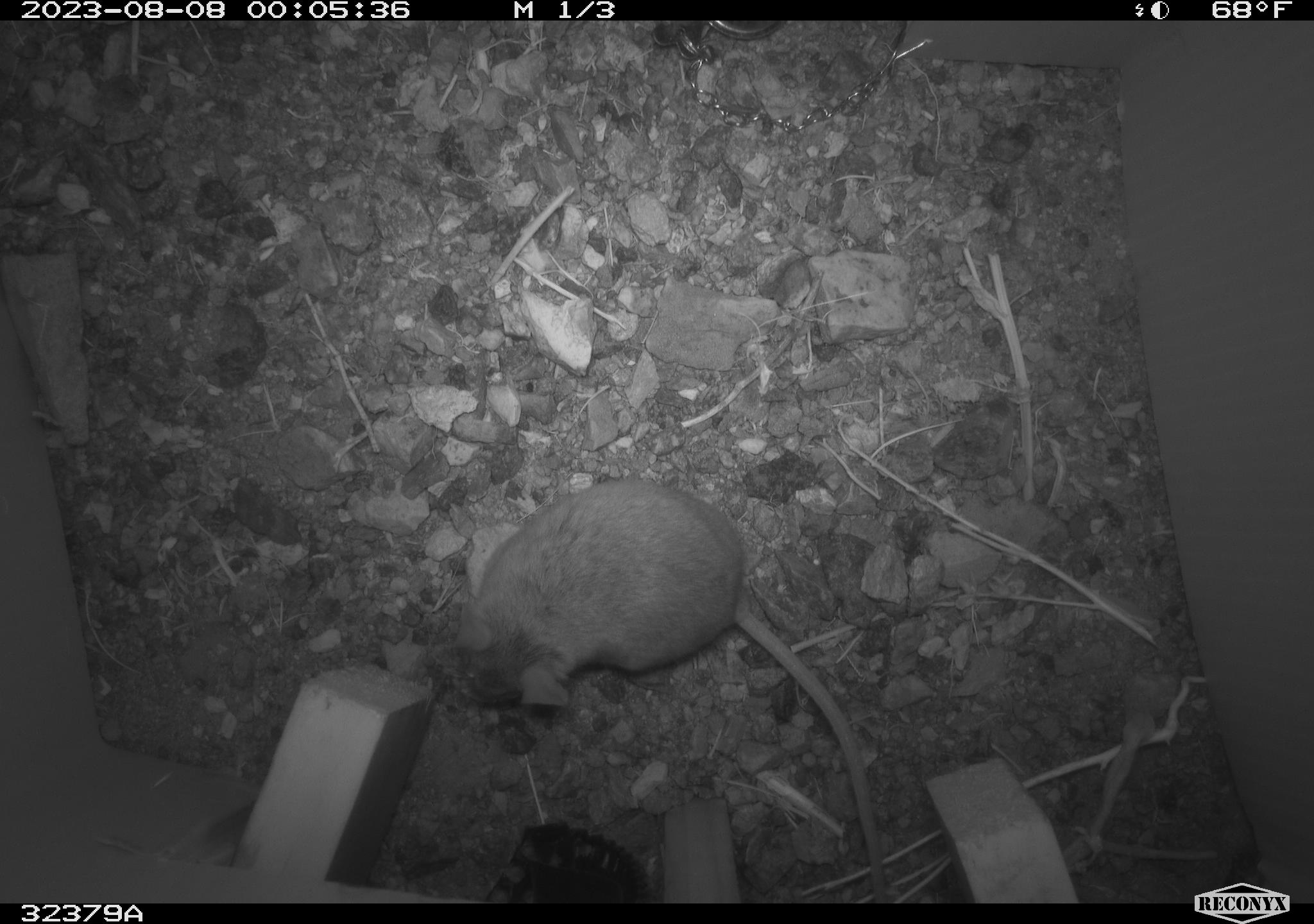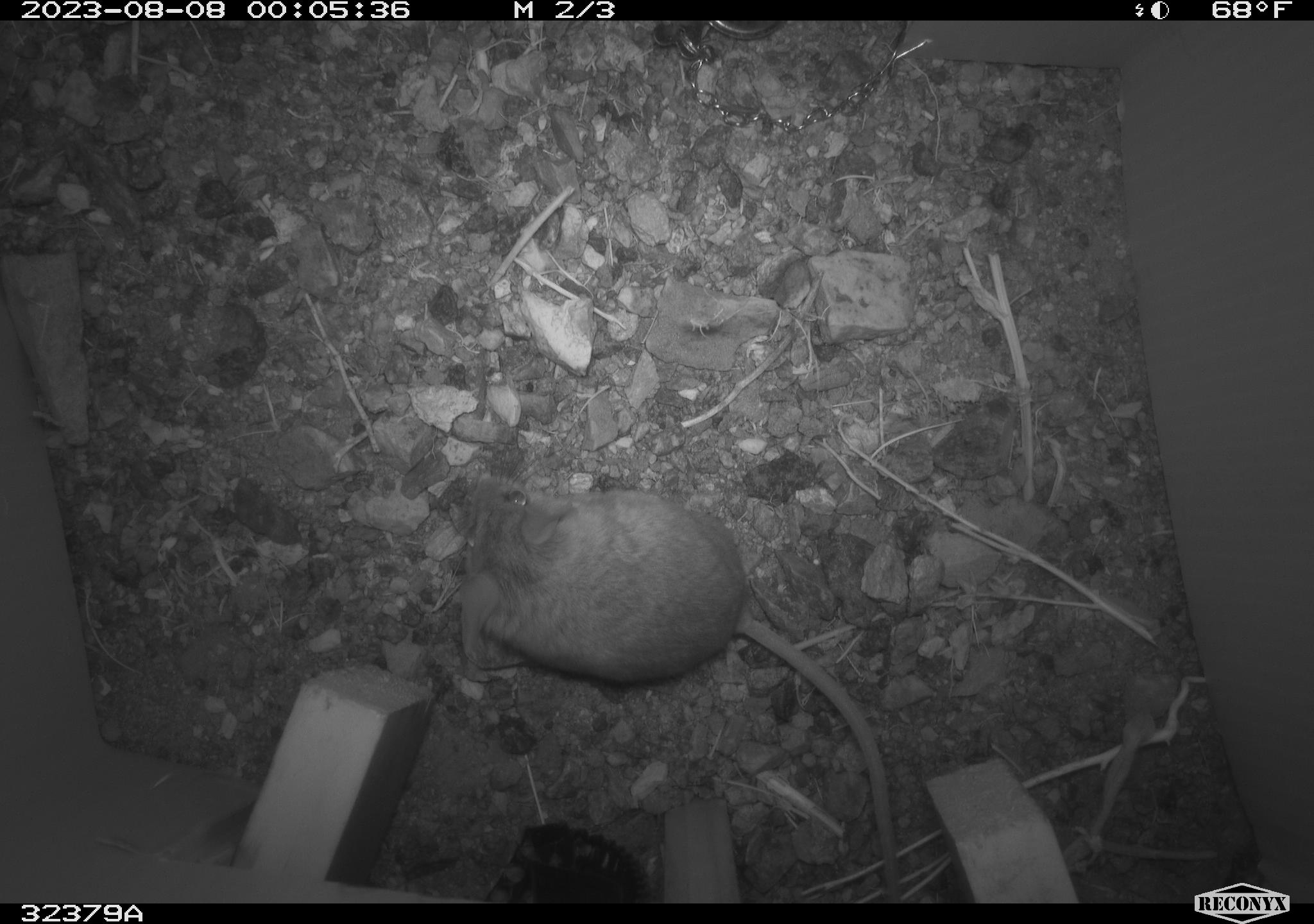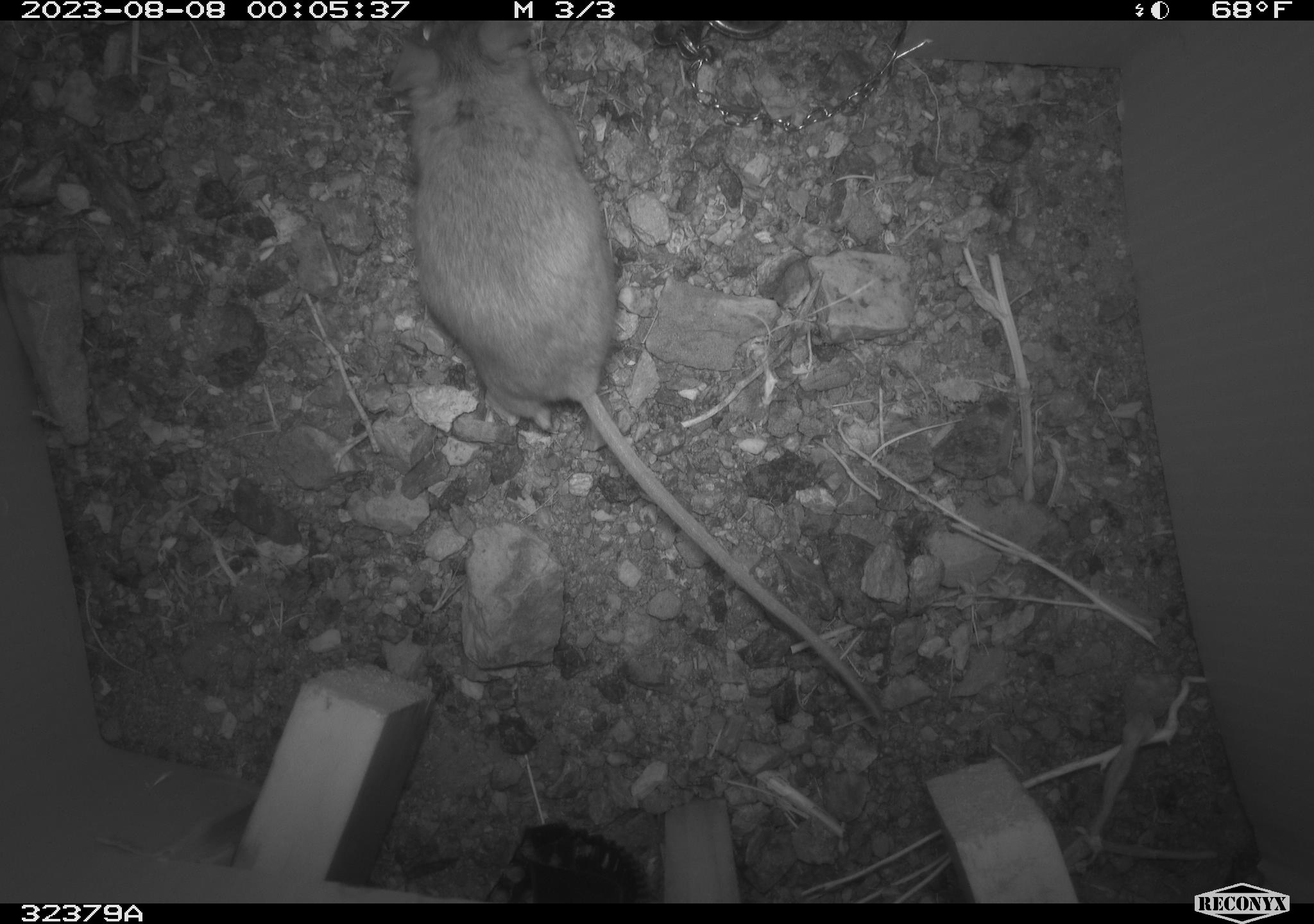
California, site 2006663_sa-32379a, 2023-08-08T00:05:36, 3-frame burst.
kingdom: Animalia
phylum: Chordata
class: Mammalia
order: Rodentia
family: Cricetidae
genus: Peromyscus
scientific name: Peromyscus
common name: deer mice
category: peromyscus species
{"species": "peromyscus species (deer mice) (Peromyscus)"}